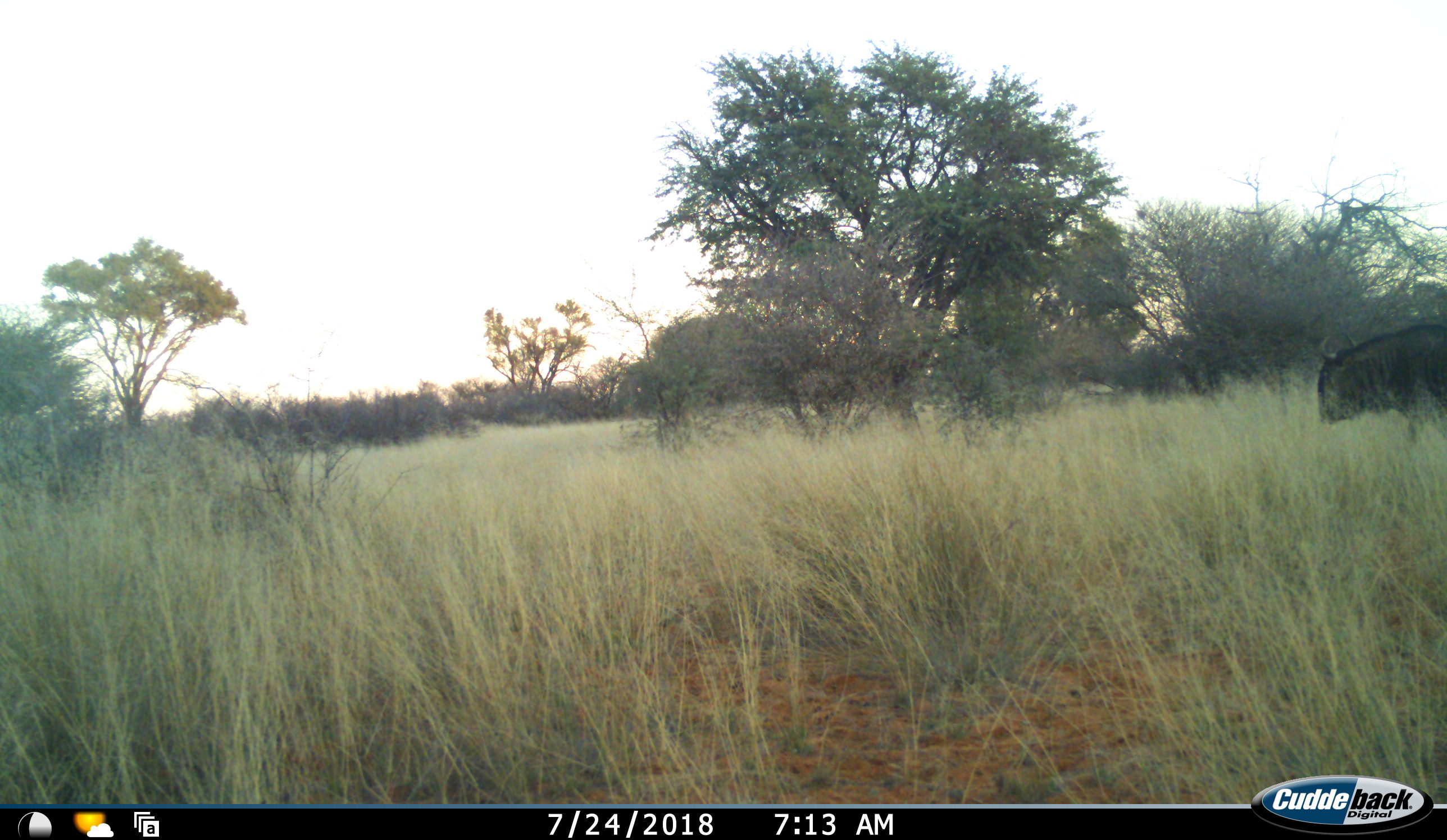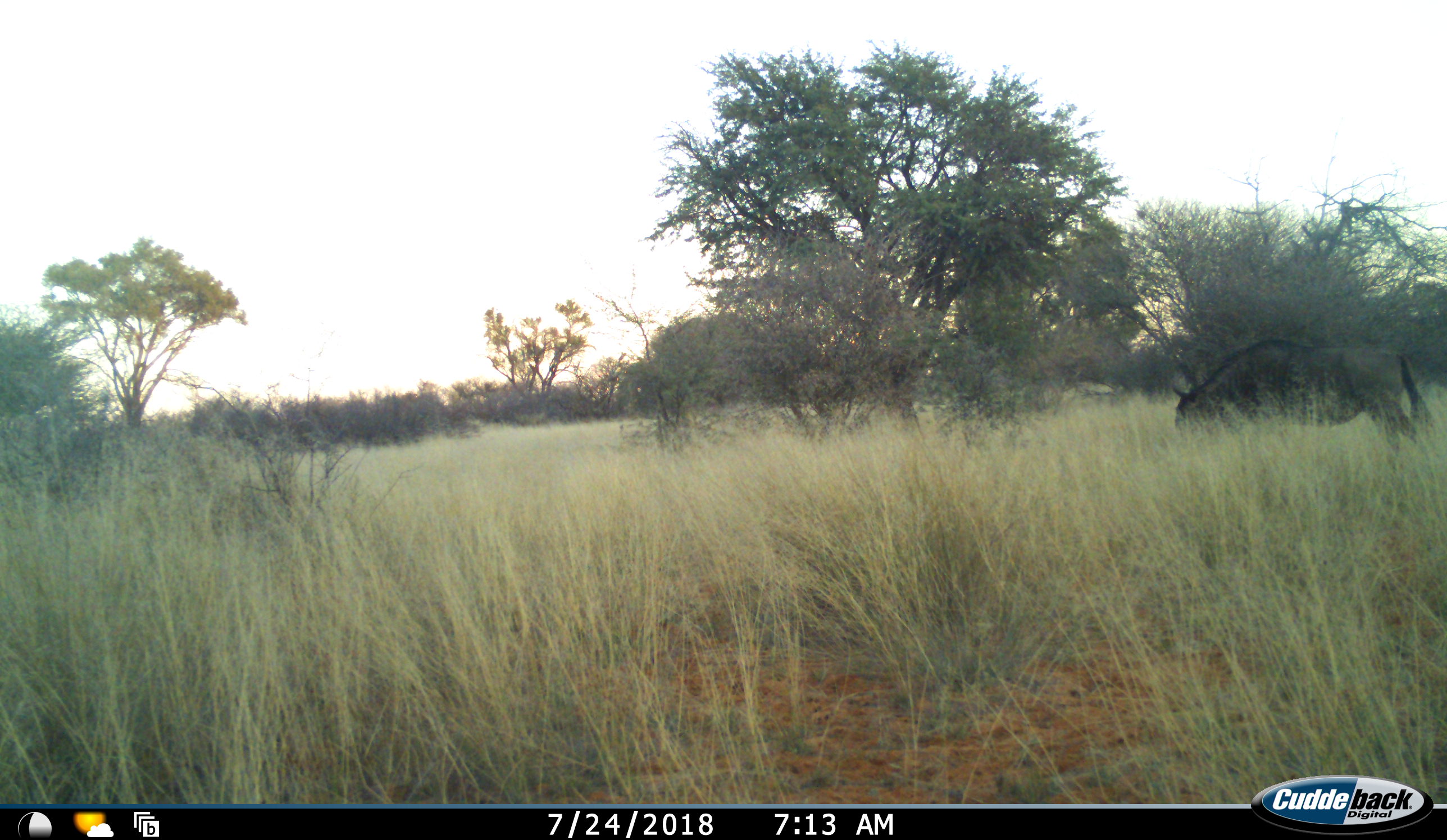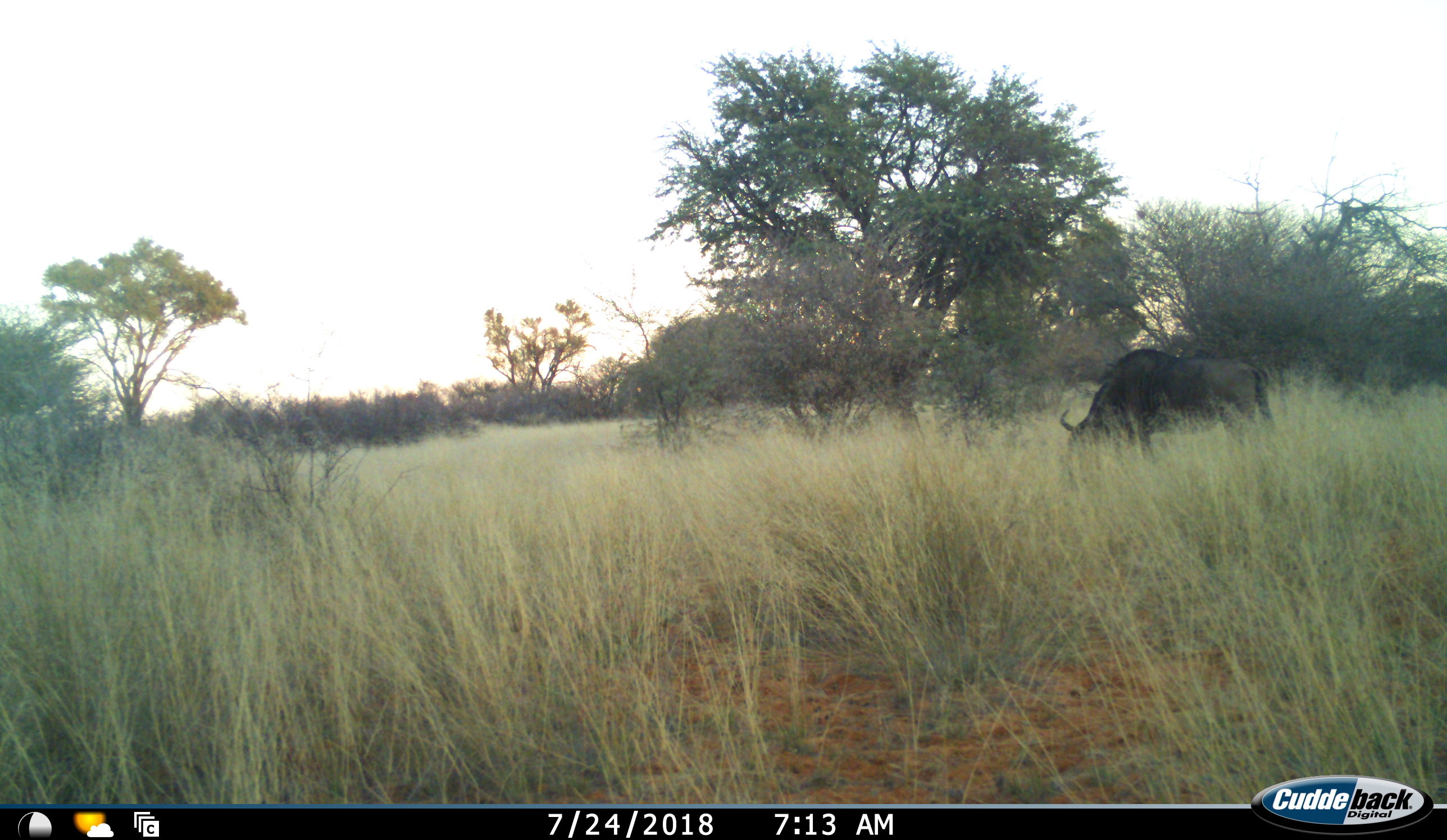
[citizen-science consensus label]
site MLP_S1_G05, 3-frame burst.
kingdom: Animalia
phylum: Chordata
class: Mammalia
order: Artiodactyla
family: Bovidae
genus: Connochaetes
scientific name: Connochaetes taurinus taurinus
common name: blue wildebeest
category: wildebeestblue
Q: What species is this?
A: Wildebeestblue (blue wildebeest) (Connochaetes taurinus taurinus).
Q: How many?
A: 1.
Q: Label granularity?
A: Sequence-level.